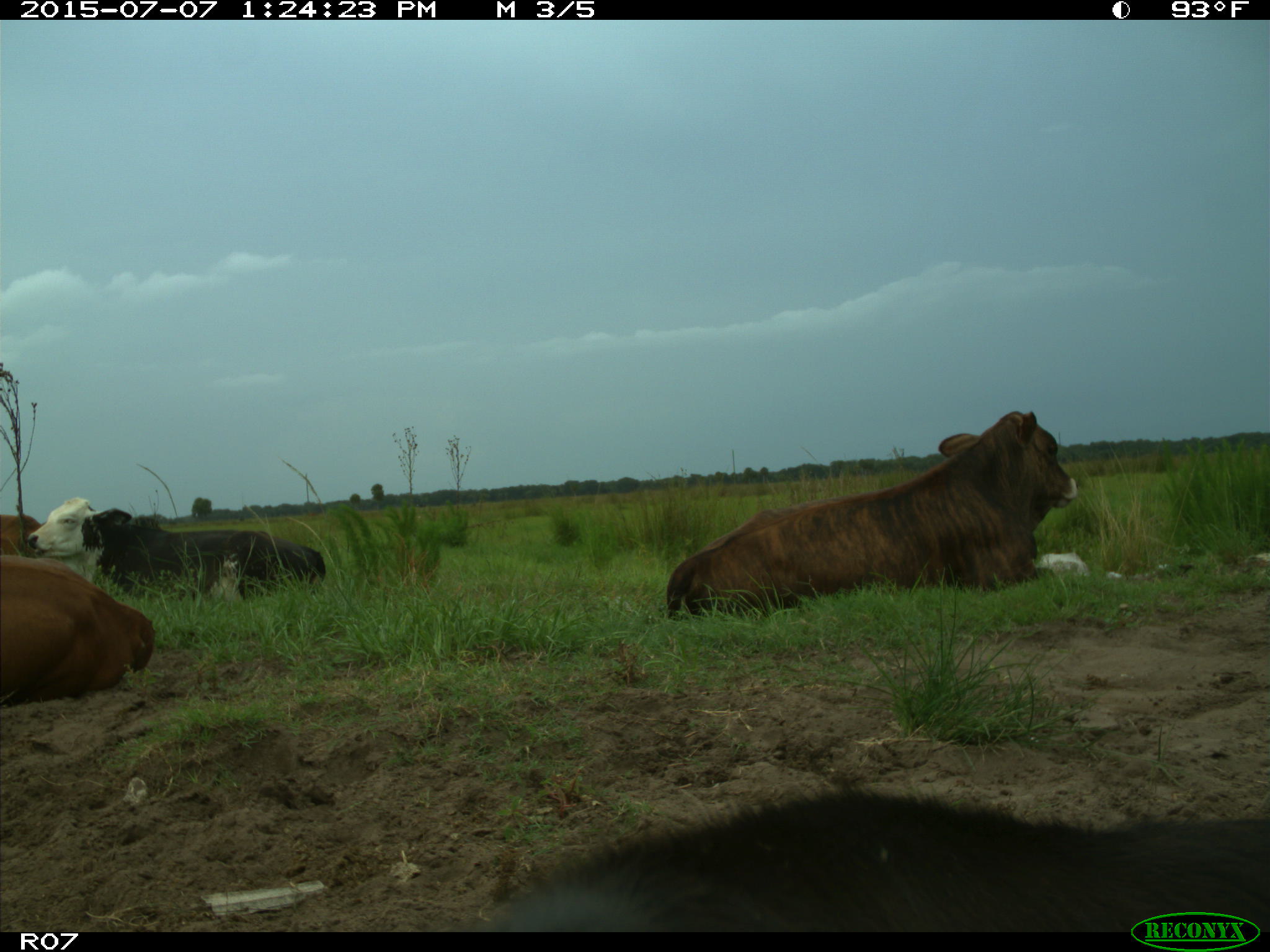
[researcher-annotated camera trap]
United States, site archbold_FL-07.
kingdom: Animalia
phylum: Chordata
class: Mammalia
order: Artiodactyla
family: Bovidae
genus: Bos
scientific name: Bos taurus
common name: domestic cow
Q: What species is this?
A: Bos taurus (domestic cow).